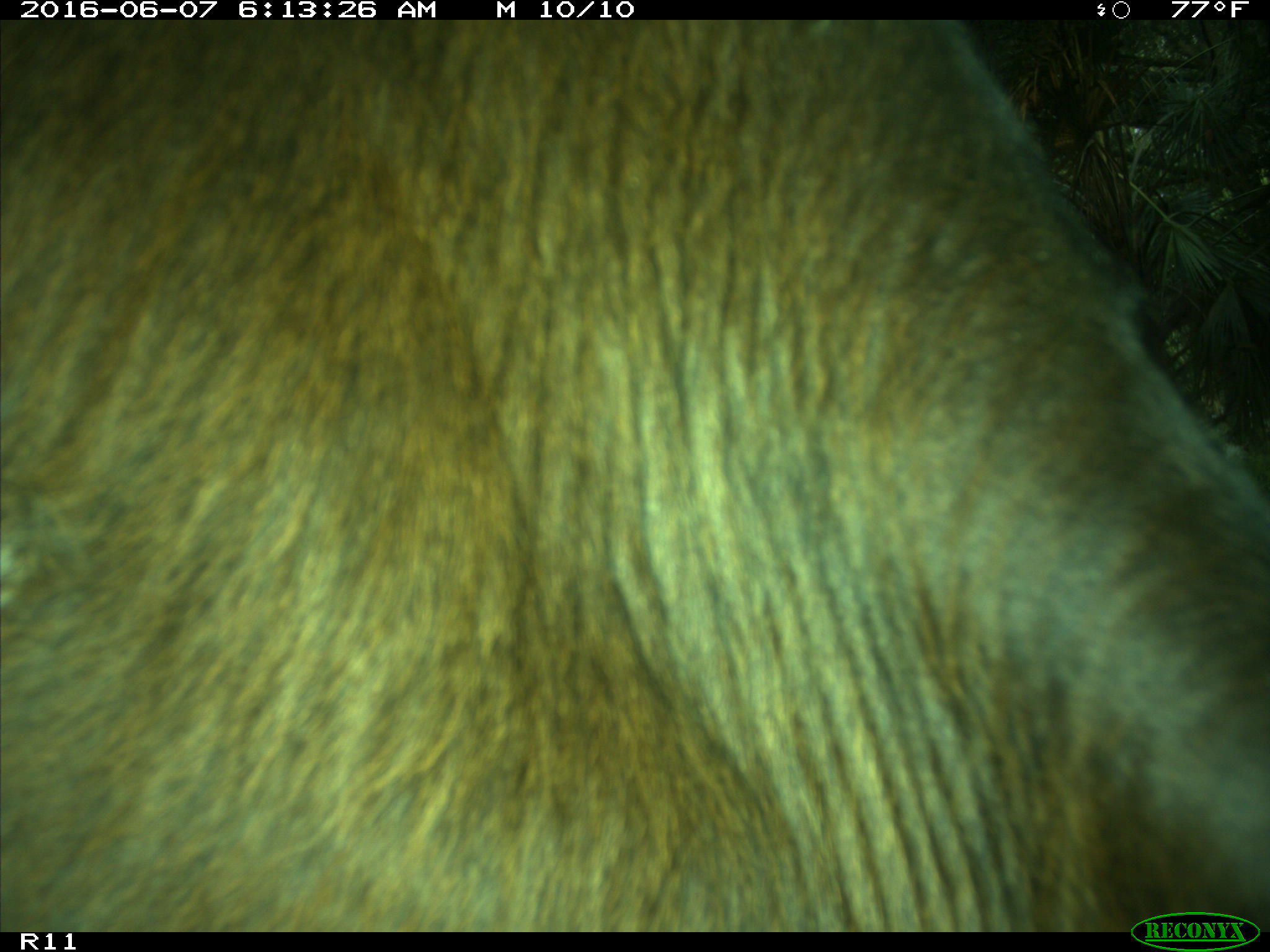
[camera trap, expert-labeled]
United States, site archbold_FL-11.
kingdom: Animalia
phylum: Chordata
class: Mammalia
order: Artiodactyla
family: Bovidae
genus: Bos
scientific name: Bos taurus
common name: domestic cow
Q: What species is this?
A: Bos taurus (domestic cow).